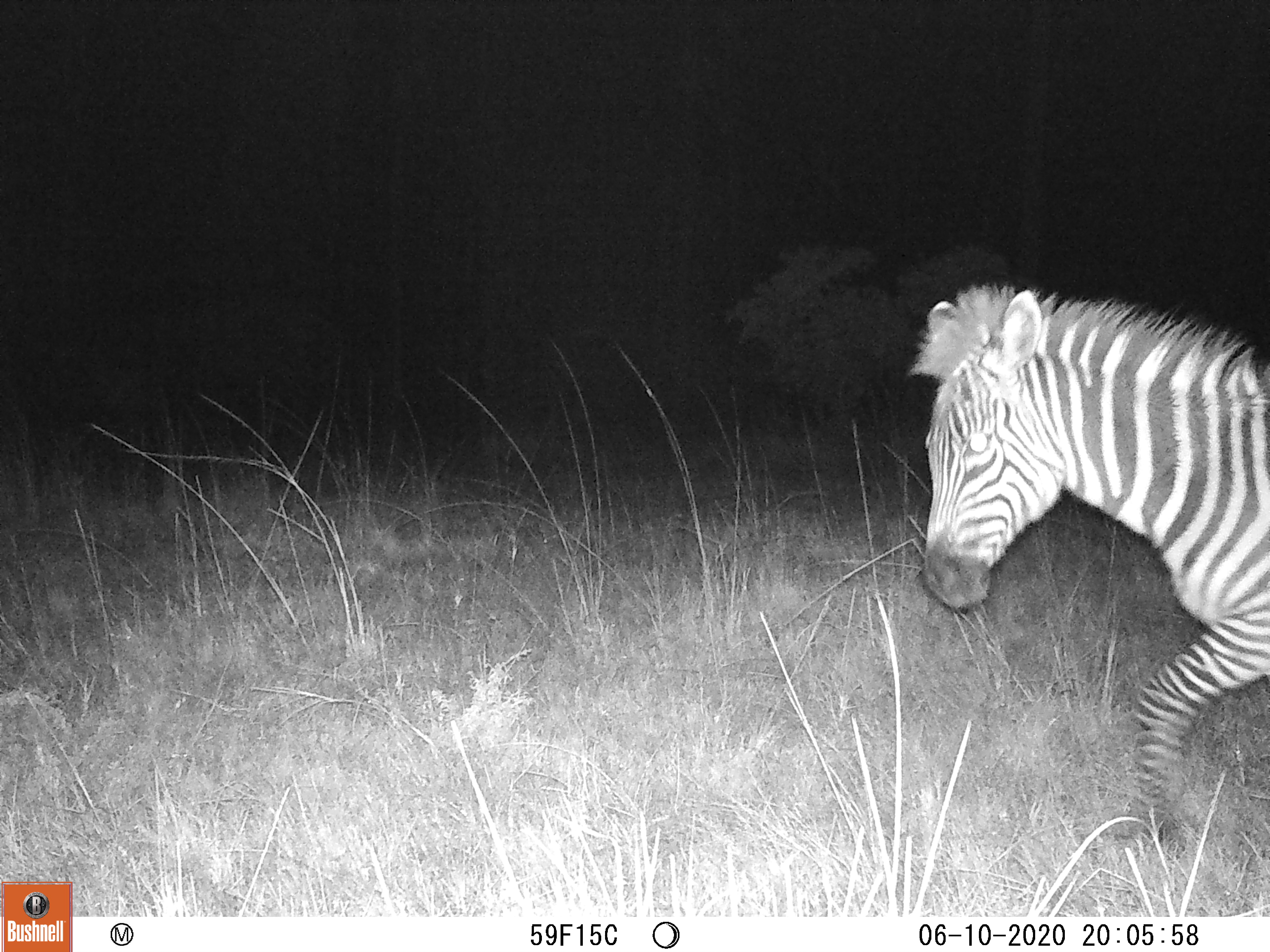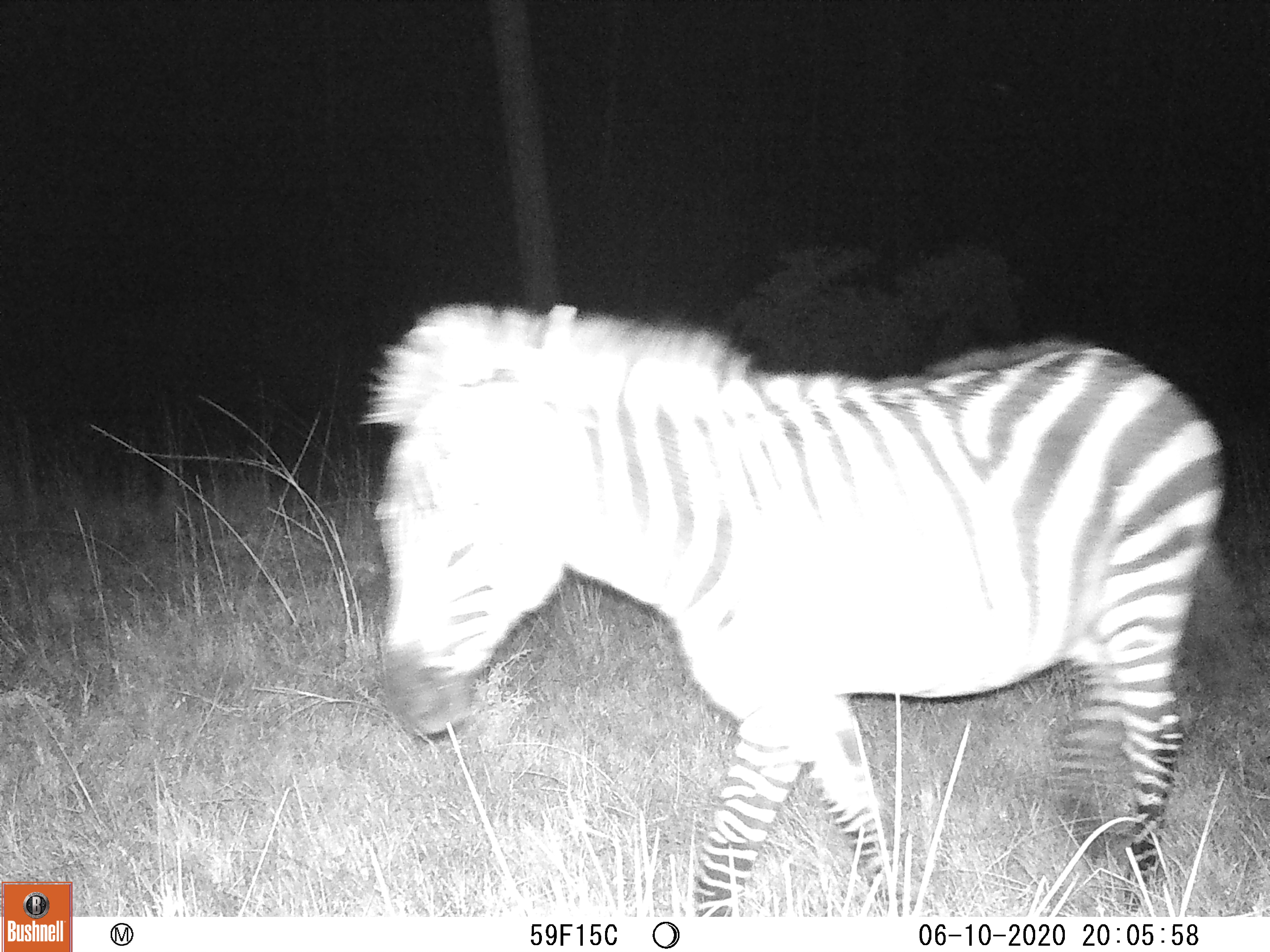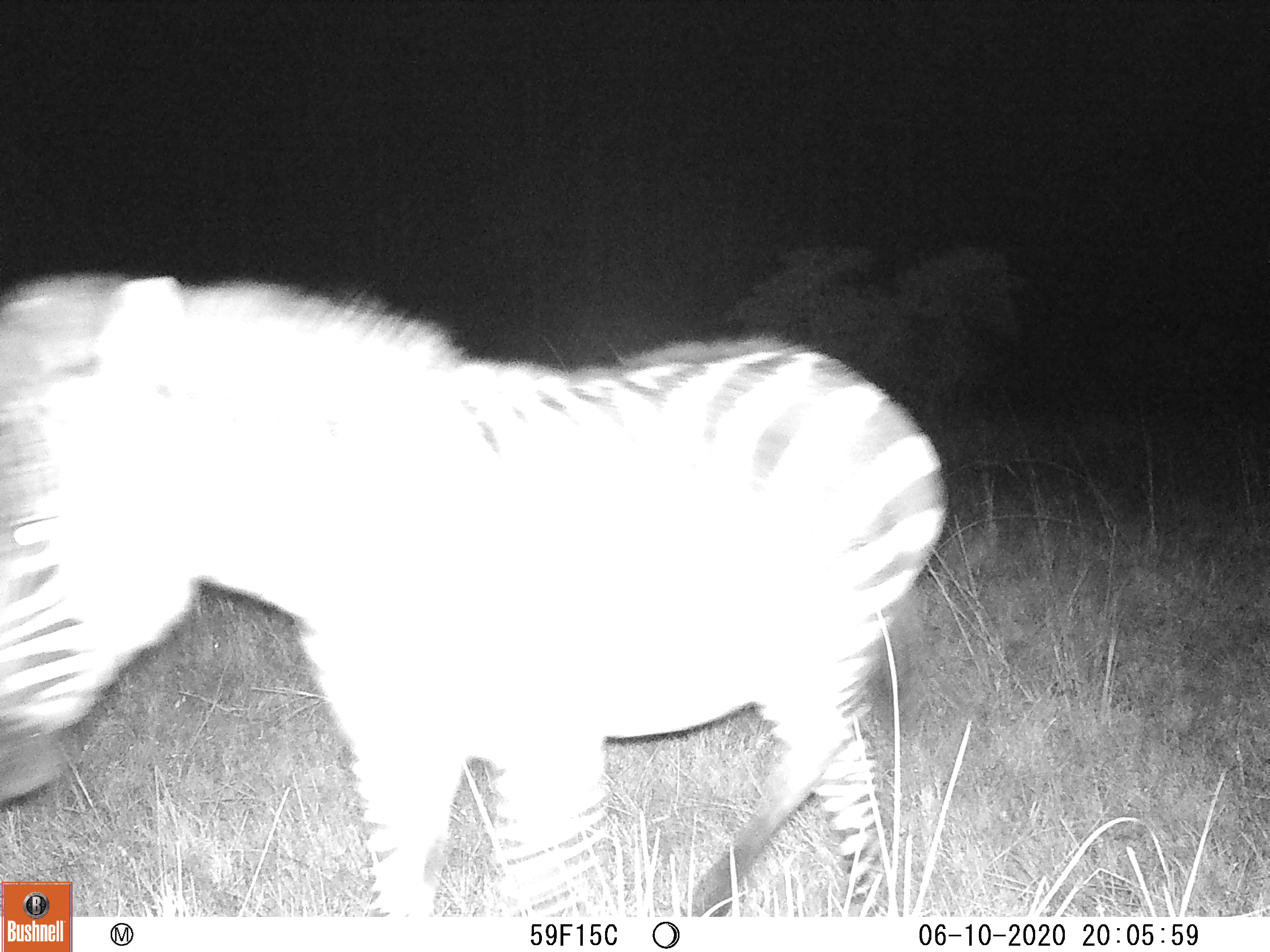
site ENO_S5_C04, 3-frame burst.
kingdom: Animalia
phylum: Chordata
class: Mammalia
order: Perissodactyla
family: Equidae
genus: Equus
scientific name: Equus quagga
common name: plains zebra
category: zebraplains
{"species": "zebraplains (plains zebra) (Equus quagga)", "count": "1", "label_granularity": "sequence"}